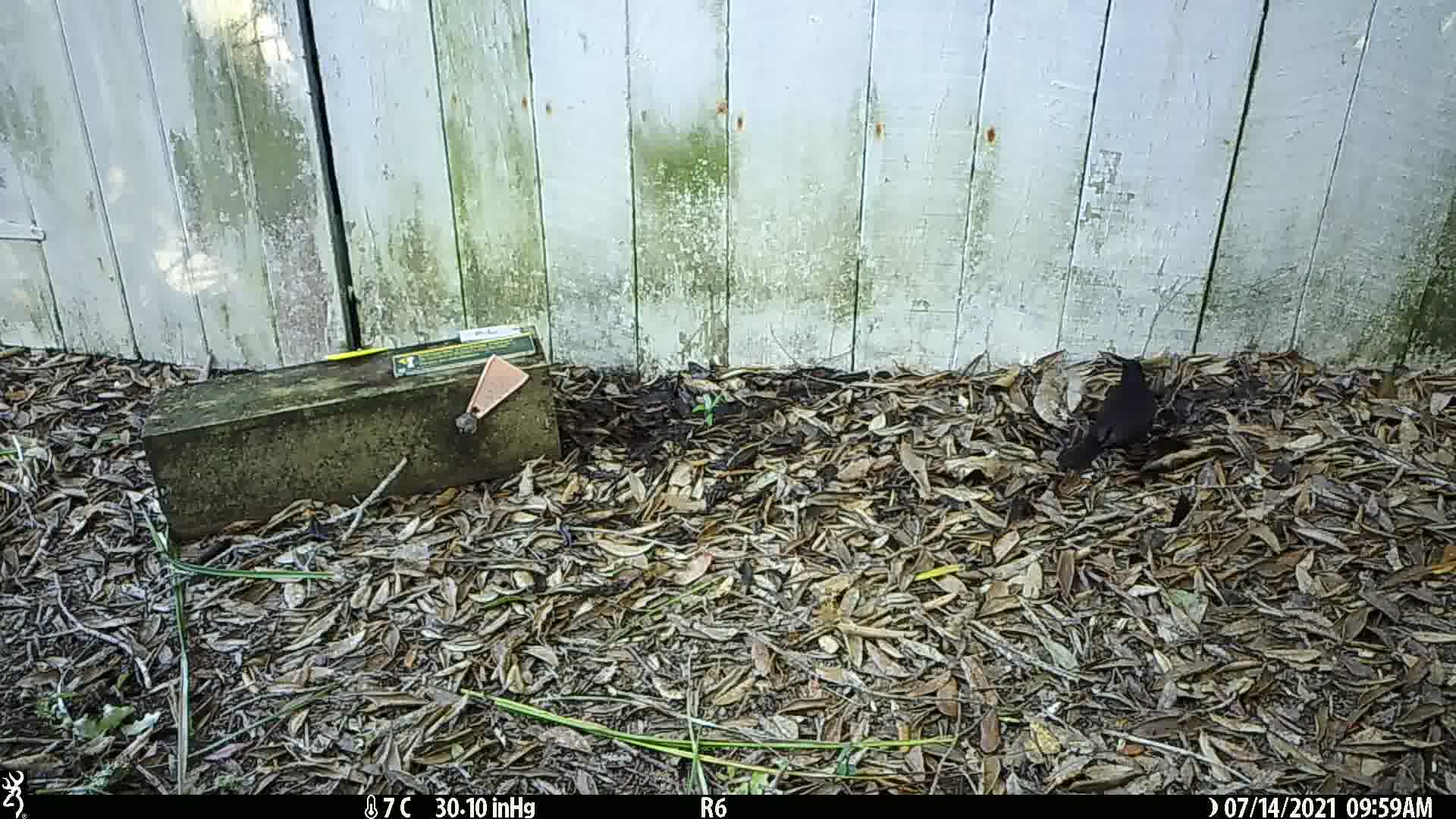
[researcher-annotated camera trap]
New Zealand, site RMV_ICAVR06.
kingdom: Animalia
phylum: Chordata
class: Aves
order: Passeriformes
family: Turdidae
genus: Turdus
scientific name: Turdus merula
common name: eurasian blackbird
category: blackbird